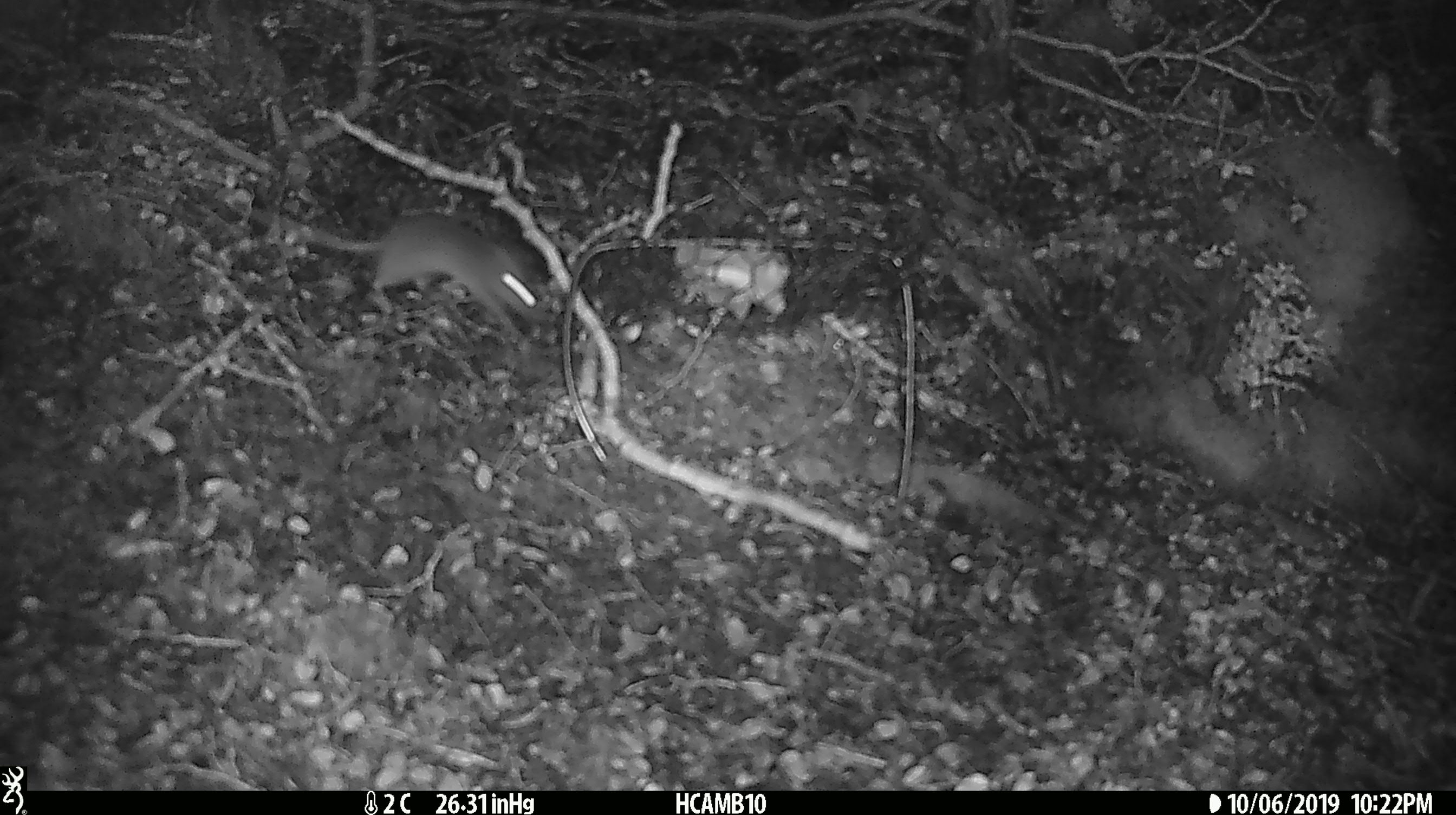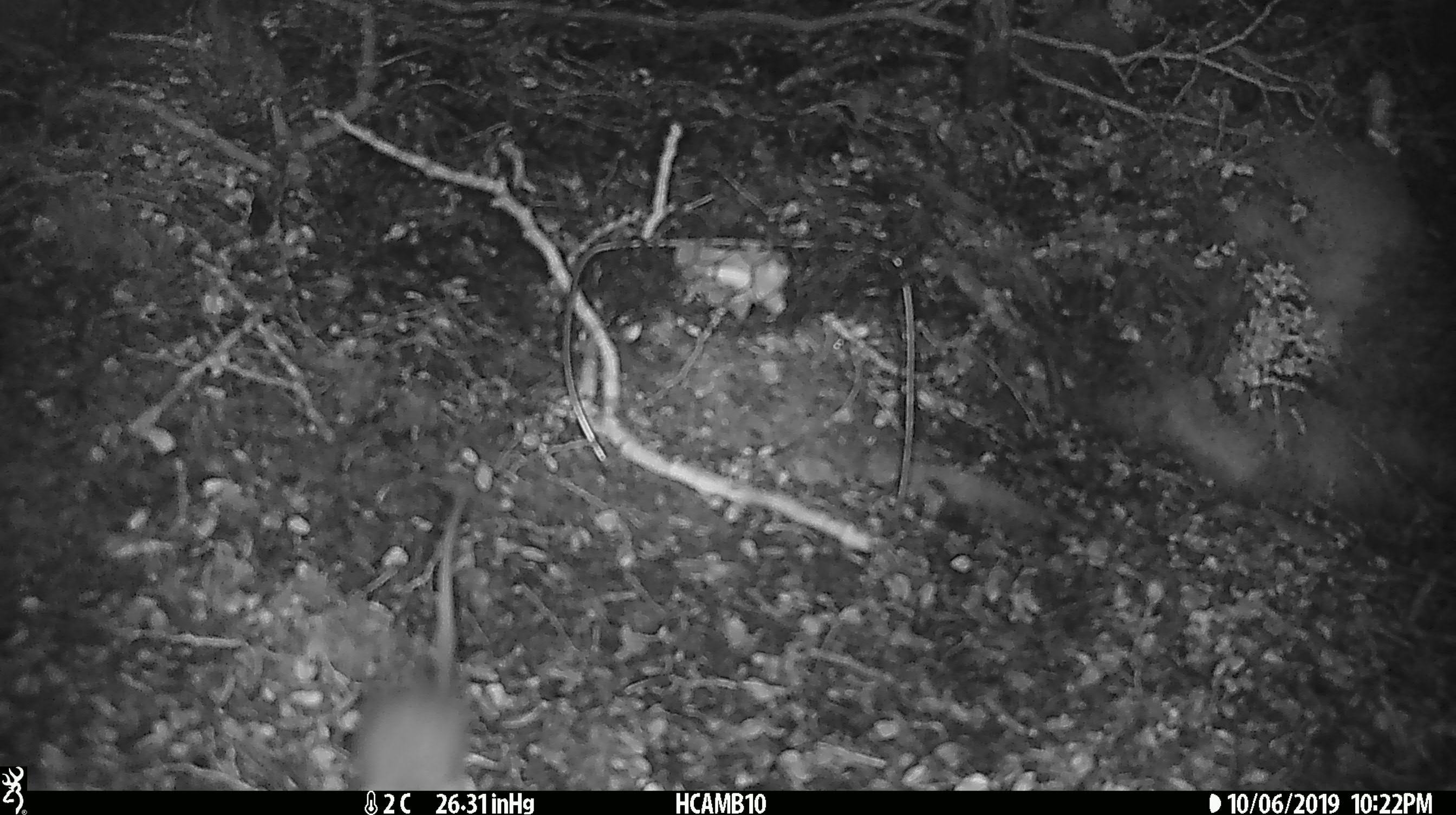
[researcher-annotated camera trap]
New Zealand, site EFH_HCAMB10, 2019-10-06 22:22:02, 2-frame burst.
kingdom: Animalia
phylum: Chordata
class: Mammalia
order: Rodentia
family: Muridae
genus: Mus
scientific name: Mus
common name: mouse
Mouse (Mus).